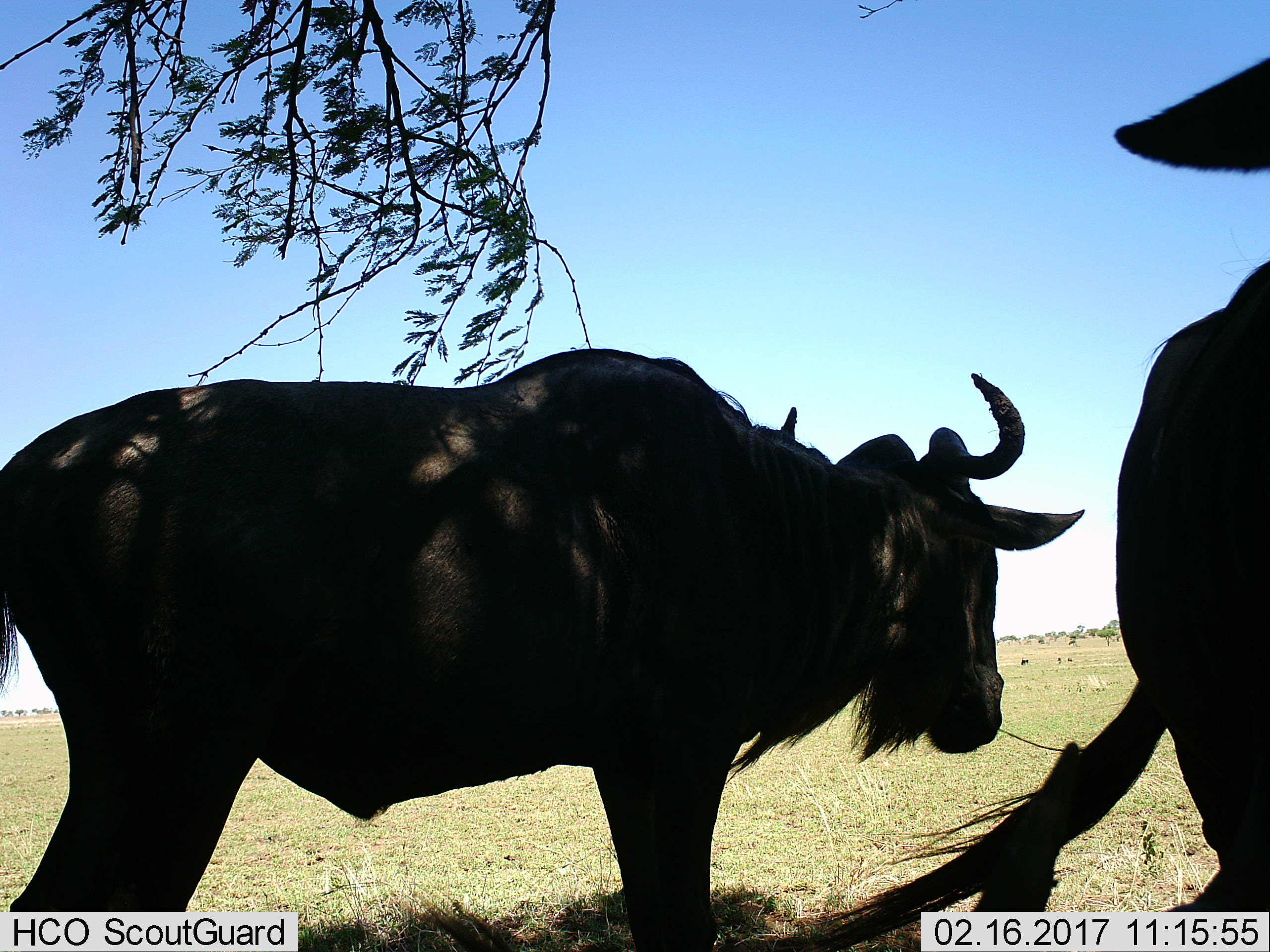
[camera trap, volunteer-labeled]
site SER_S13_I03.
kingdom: Animalia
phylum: Chordata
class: Mammalia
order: Artiodactyla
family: Bovidae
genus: Connochaetes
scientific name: Connochaetes taurinus taurinus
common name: blue wildebeest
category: wildebeestblue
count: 3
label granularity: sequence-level